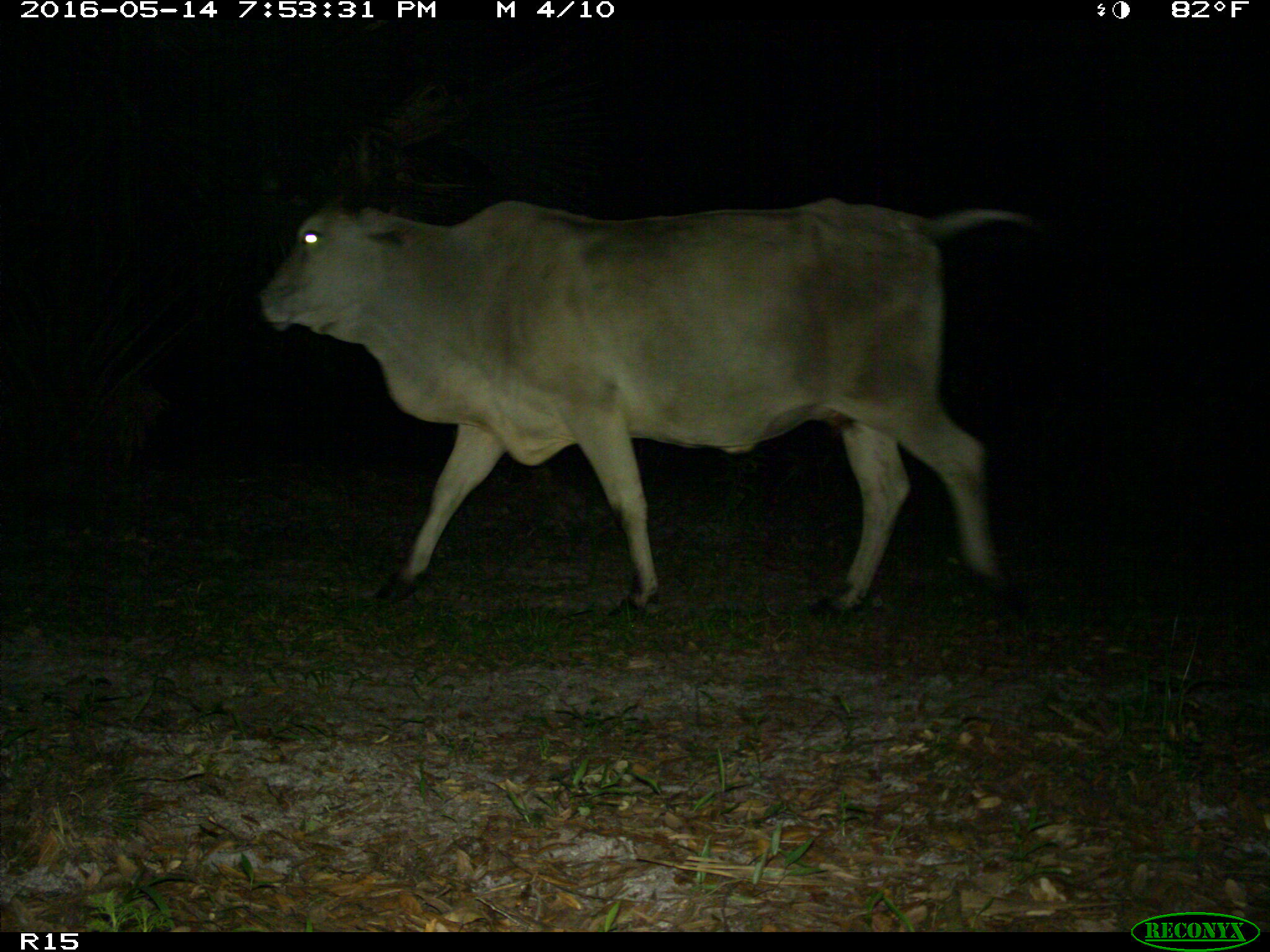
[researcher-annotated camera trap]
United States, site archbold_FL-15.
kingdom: Animalia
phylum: Chordata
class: Mammalia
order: Artiodactyla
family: Bovidae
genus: Bos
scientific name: Bos taurus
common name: domestic cow